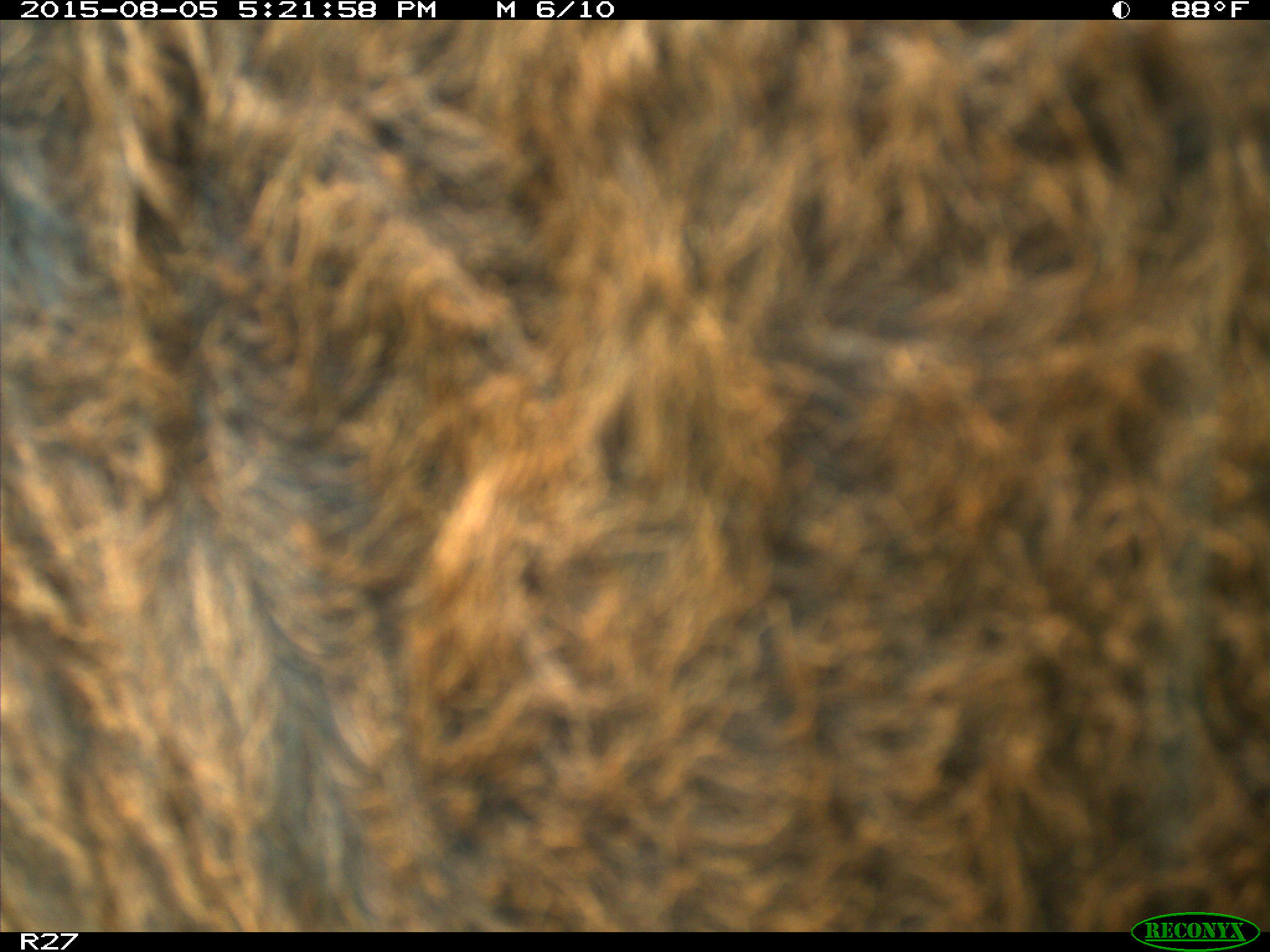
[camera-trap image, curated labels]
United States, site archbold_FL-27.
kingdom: Animalia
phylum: Chordata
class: Mammalia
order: Artiodactyla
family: Bovidae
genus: Bos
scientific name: Bos taurus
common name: domestic cow